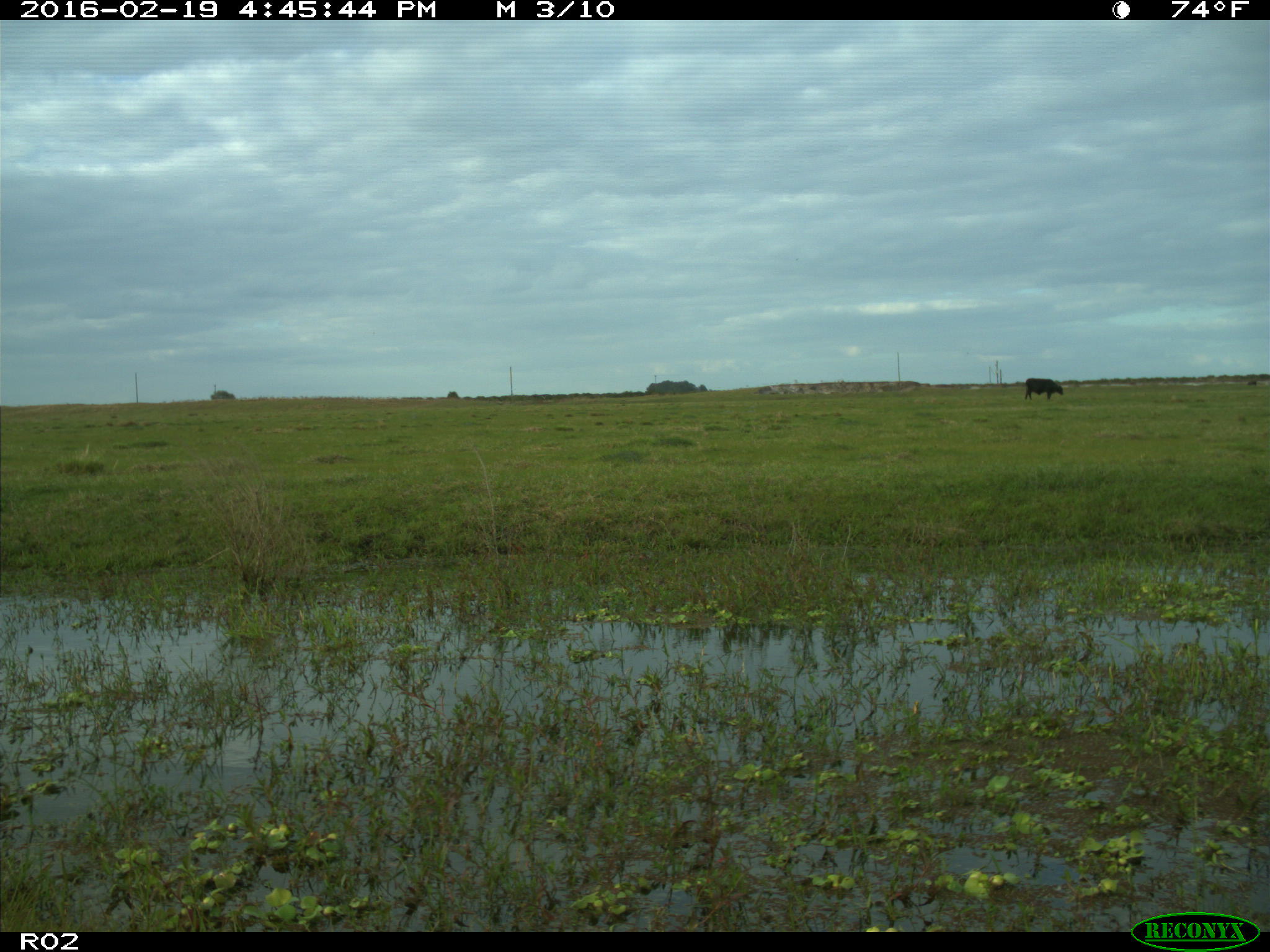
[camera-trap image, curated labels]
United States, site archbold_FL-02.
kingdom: Animalia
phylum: Chordata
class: Mammalia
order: Artiodactyla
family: Bovidae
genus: Bos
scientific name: Bos taurus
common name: domestic cow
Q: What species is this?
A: Bos taurus (domestic cow).